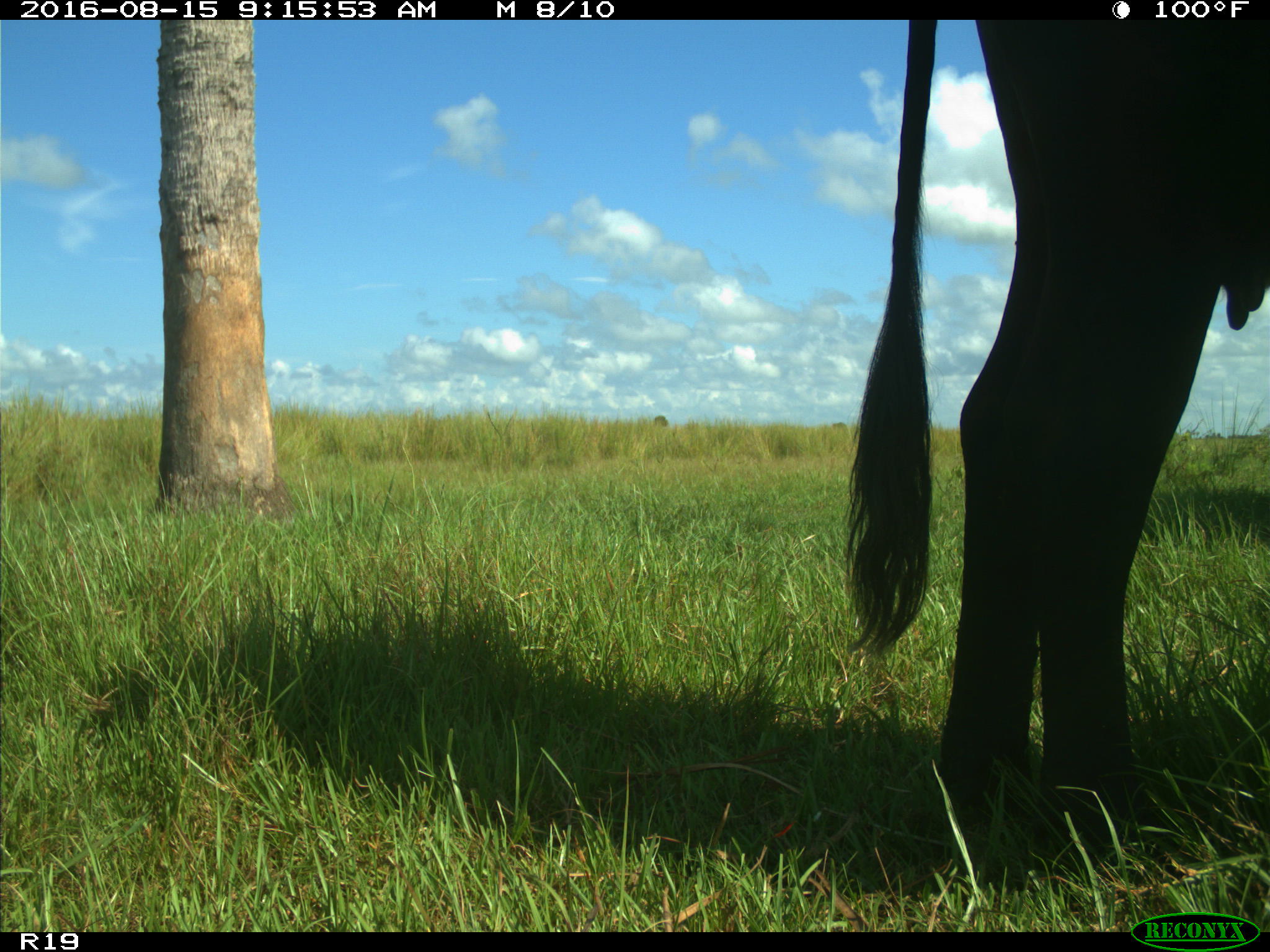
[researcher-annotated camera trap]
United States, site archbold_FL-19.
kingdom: Animalia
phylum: Chordata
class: Mammalia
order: Artiodactyla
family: Bovidae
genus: Bos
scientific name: Bos taurus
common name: domestic cow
Bos taurus (domestic cow).